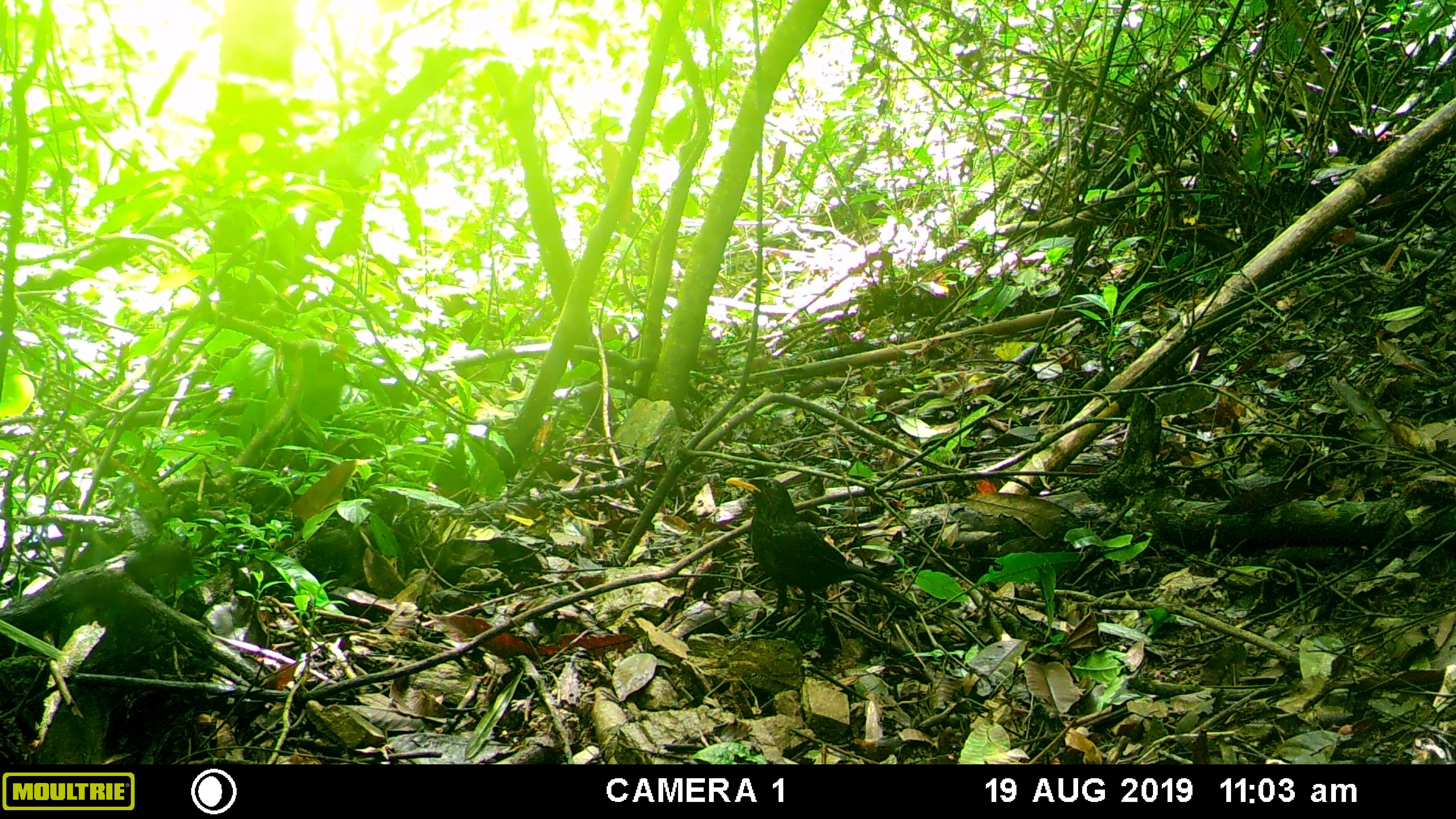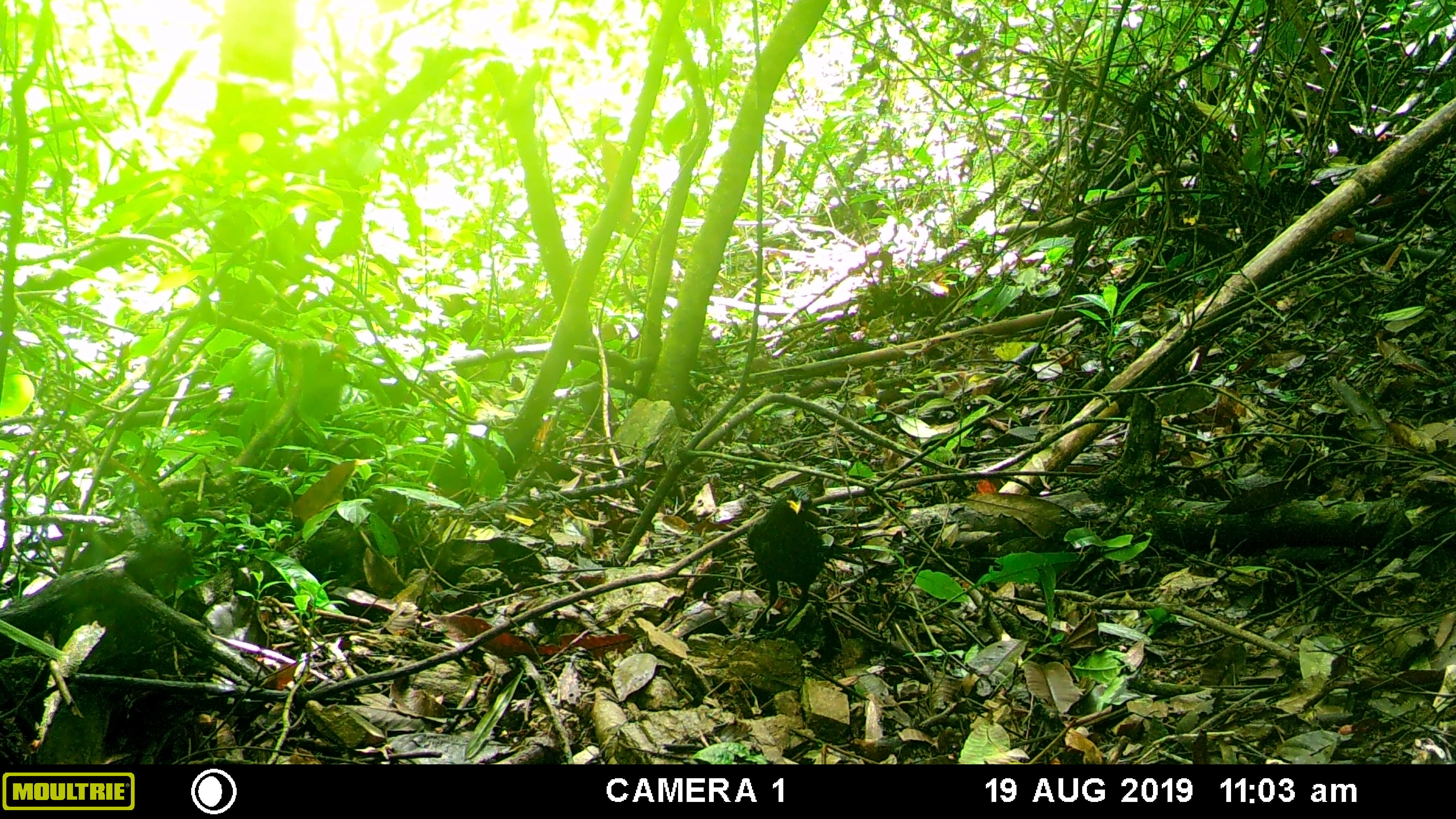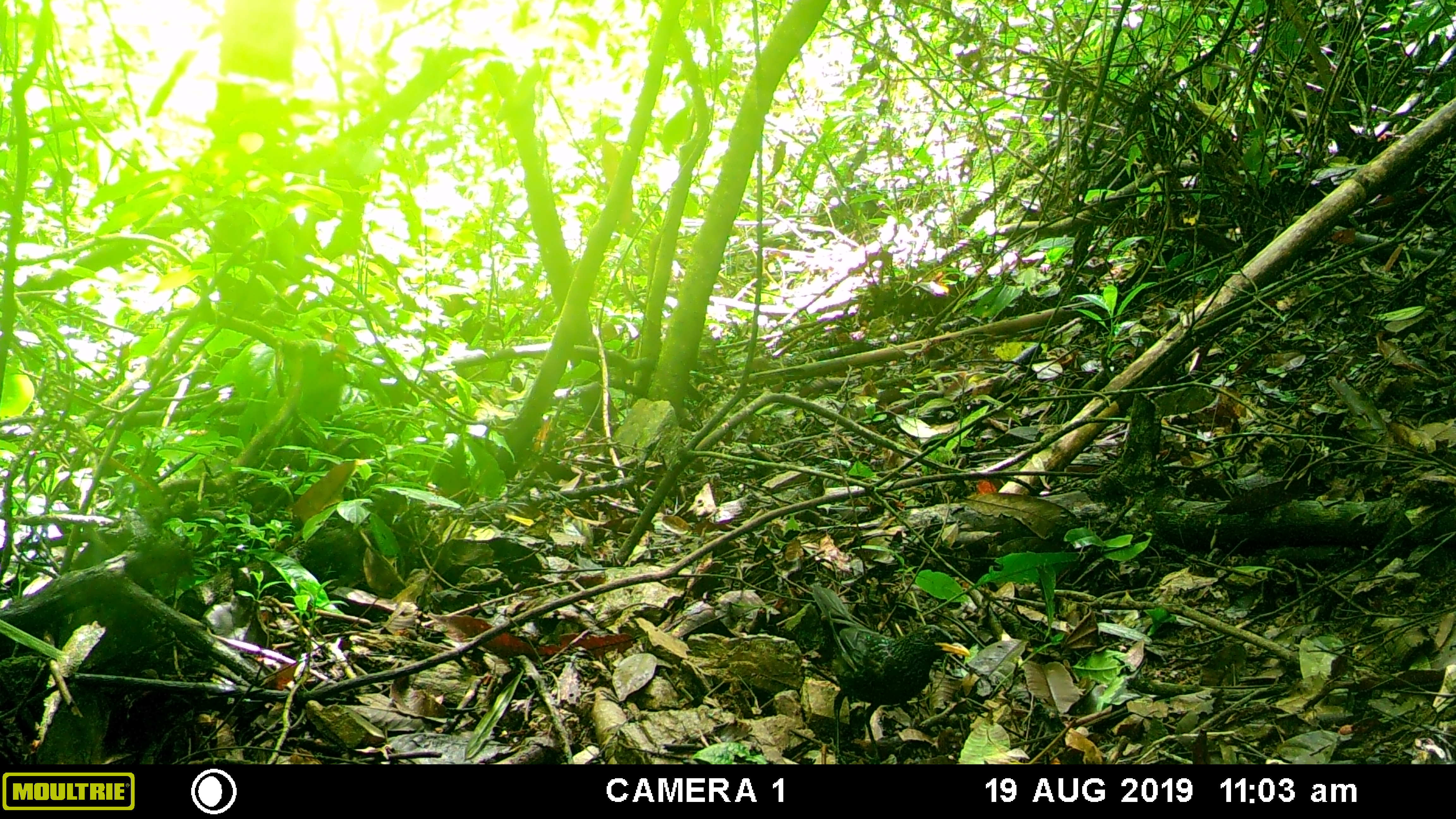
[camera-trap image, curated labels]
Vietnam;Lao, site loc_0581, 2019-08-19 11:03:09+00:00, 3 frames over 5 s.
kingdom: Animalia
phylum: Chordata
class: Aves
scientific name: Aves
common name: bird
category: unidentified bird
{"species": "unidentified bird (bird) (Aves)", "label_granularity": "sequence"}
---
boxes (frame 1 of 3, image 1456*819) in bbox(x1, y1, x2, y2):
unidentified bird: bbox(724, 475, 922, 615)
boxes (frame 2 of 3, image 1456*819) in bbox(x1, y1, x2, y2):
unidentified bird: bbox(745, 486, 867, 639)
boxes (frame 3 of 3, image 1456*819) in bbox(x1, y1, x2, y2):
unidentified bird: bbox(810, 585, 971, 763)